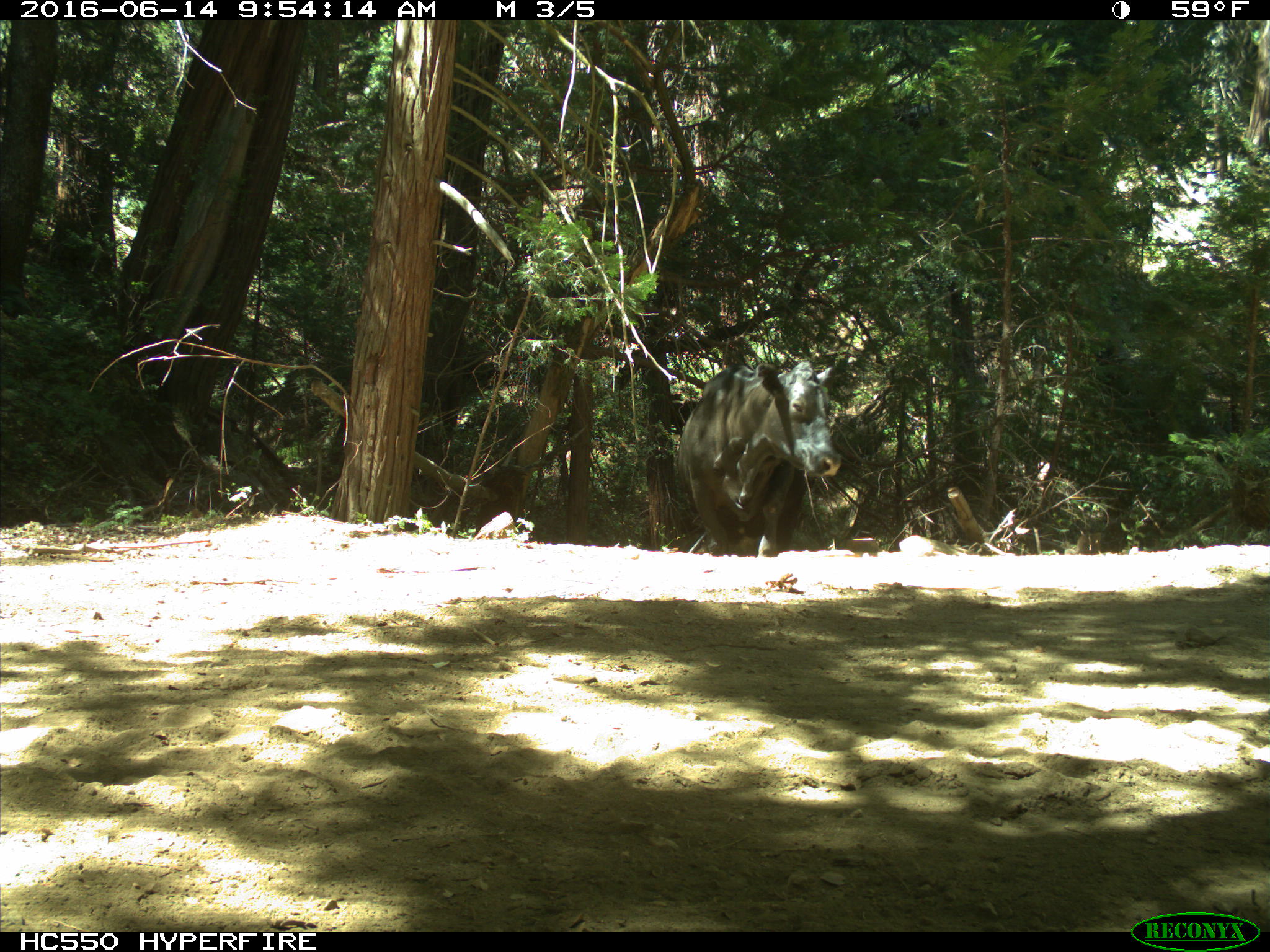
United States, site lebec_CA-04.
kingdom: Animalia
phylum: Chordata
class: Mammalia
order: Artiodactyla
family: Bovidae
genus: Bos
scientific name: Bos taurus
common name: domestic cow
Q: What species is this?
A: Bos taurus (domestic cow).